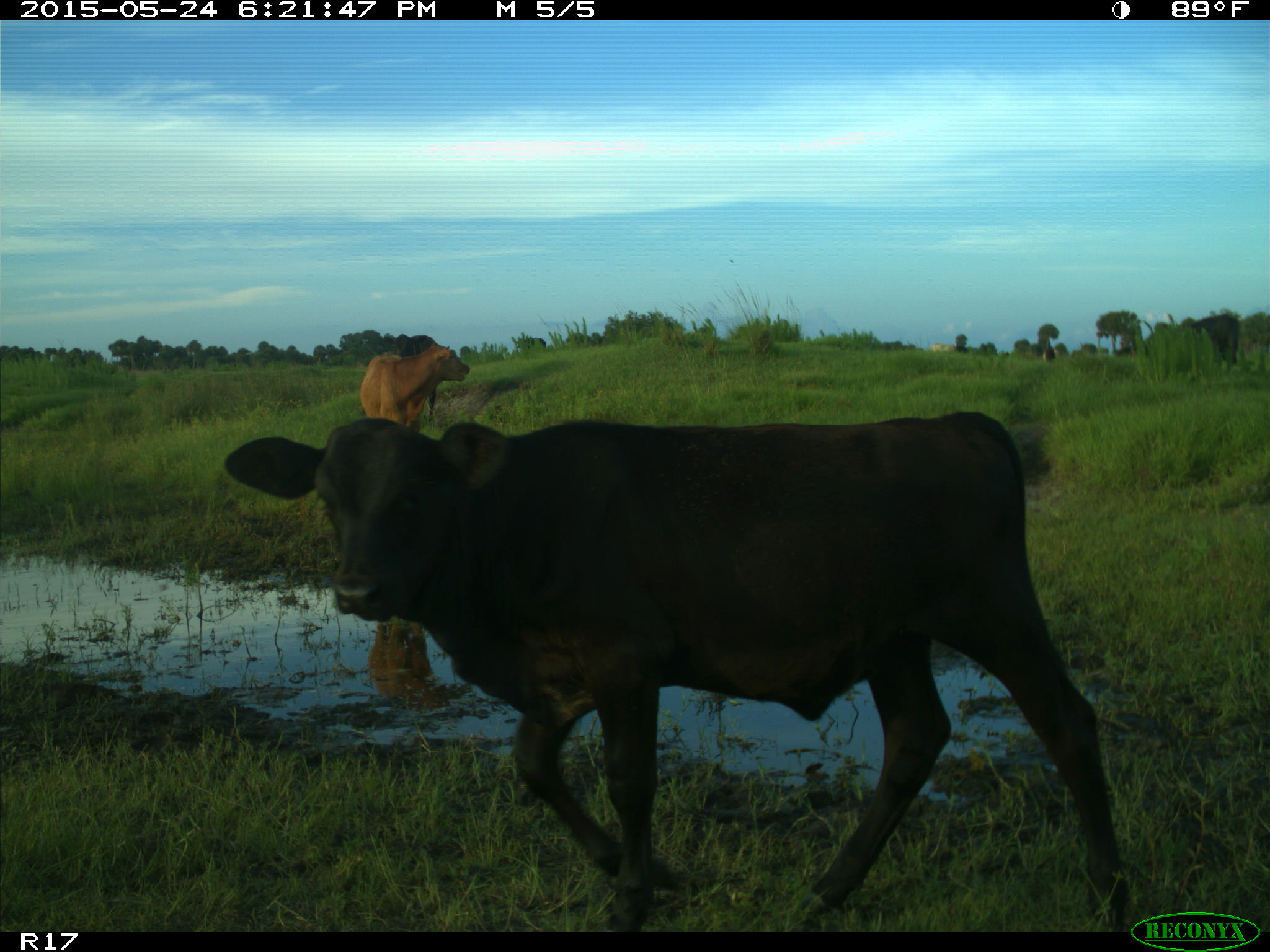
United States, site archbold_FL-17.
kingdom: Animalia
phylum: Chordata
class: Mammalia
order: Artiodactyla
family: Bovidae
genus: Bos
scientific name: Bos taurus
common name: domestic cow